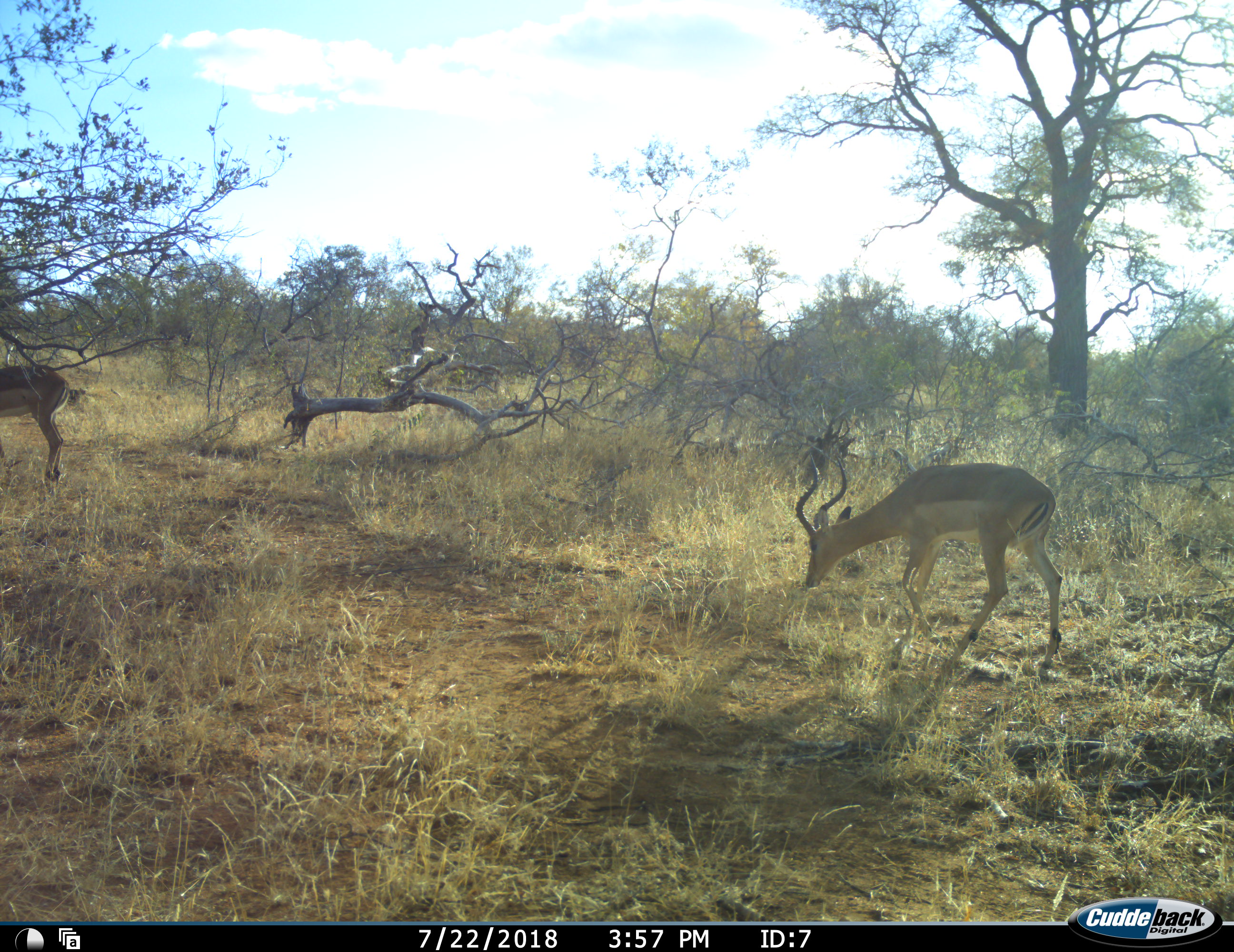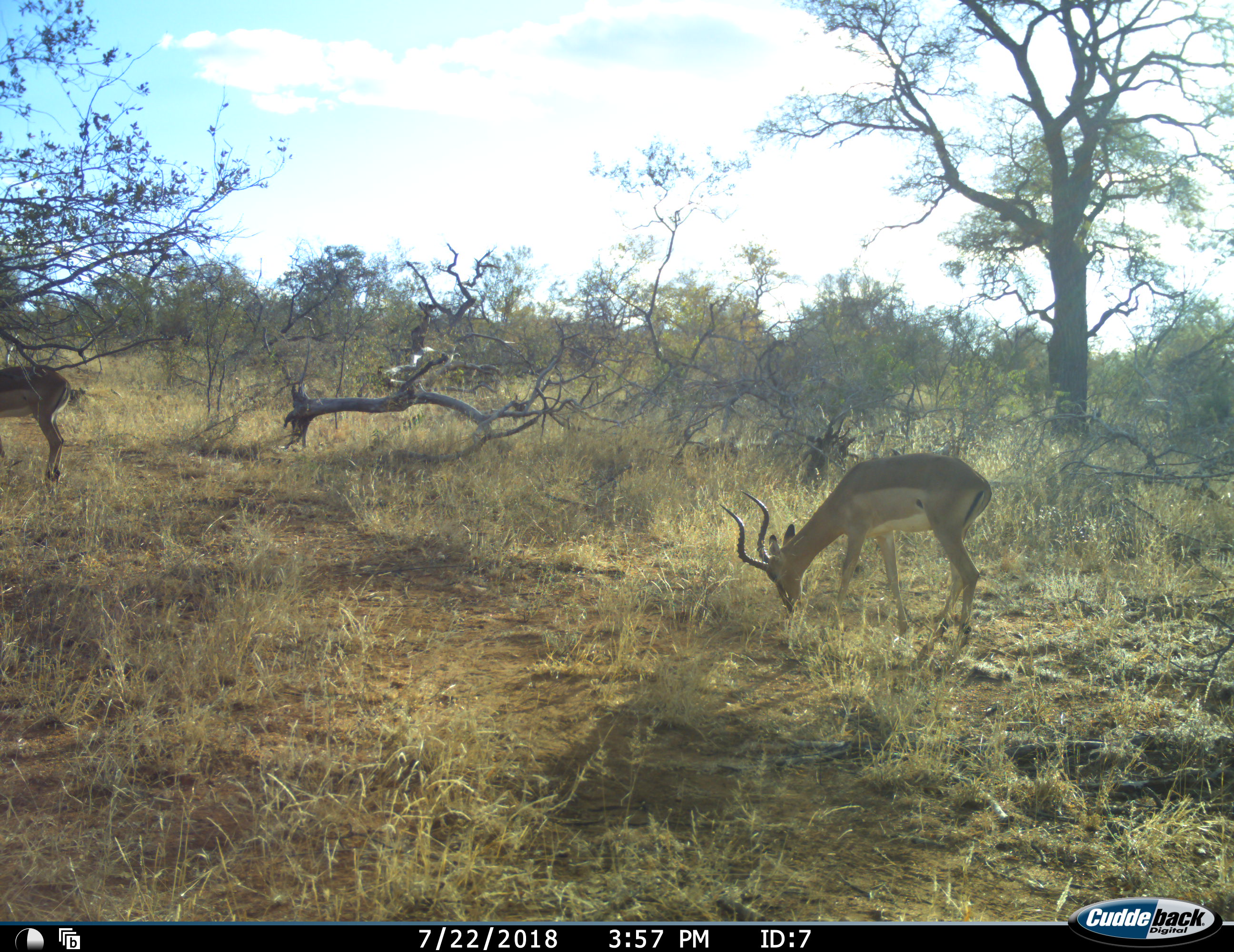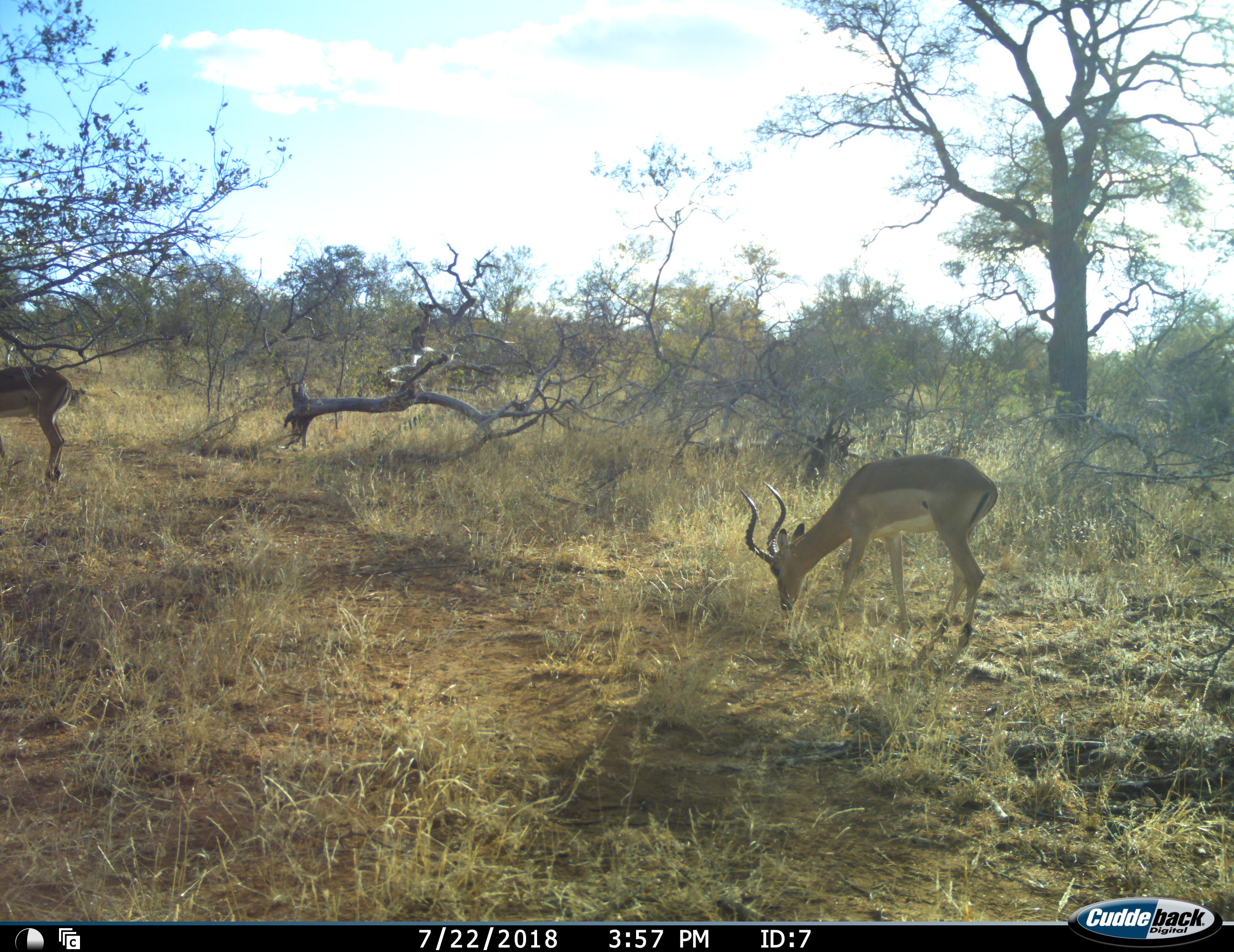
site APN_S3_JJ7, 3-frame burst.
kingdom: Animalia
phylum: Chordata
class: Mammalia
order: Artiodactyla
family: Bovidae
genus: Aepyceros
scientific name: Aepyceros melampus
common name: impala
Impala (Aepyceros melampus), count 2. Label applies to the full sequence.